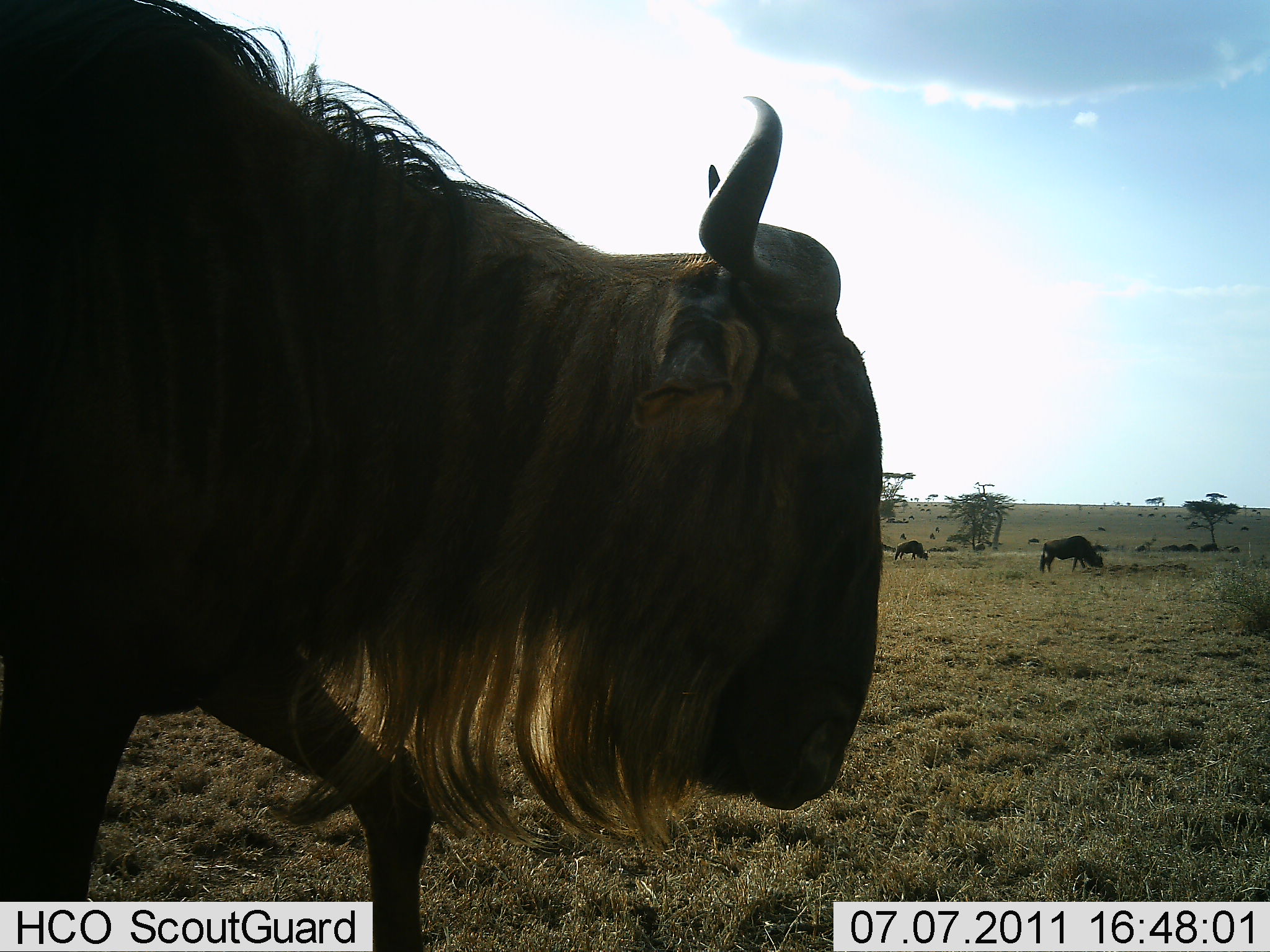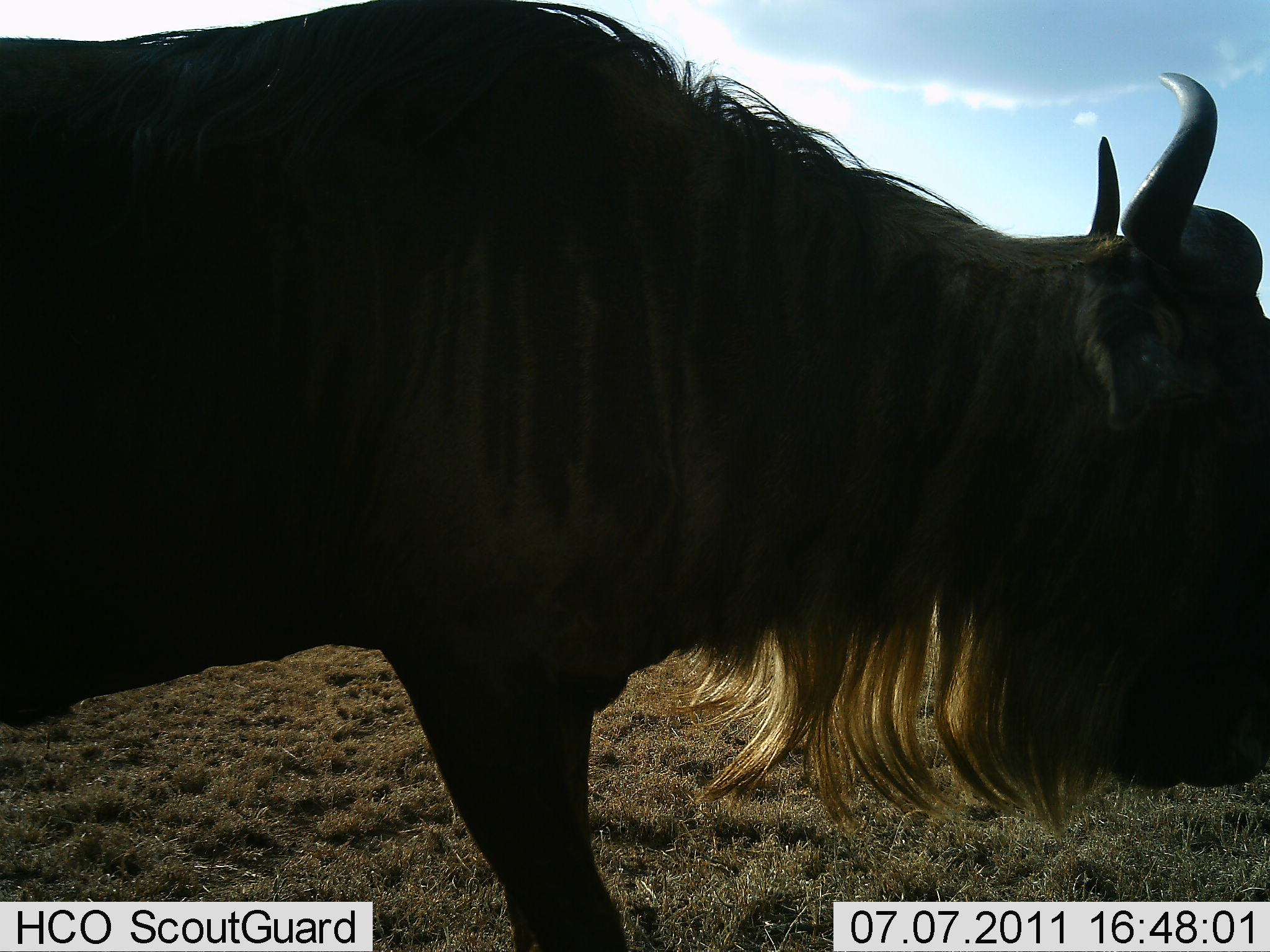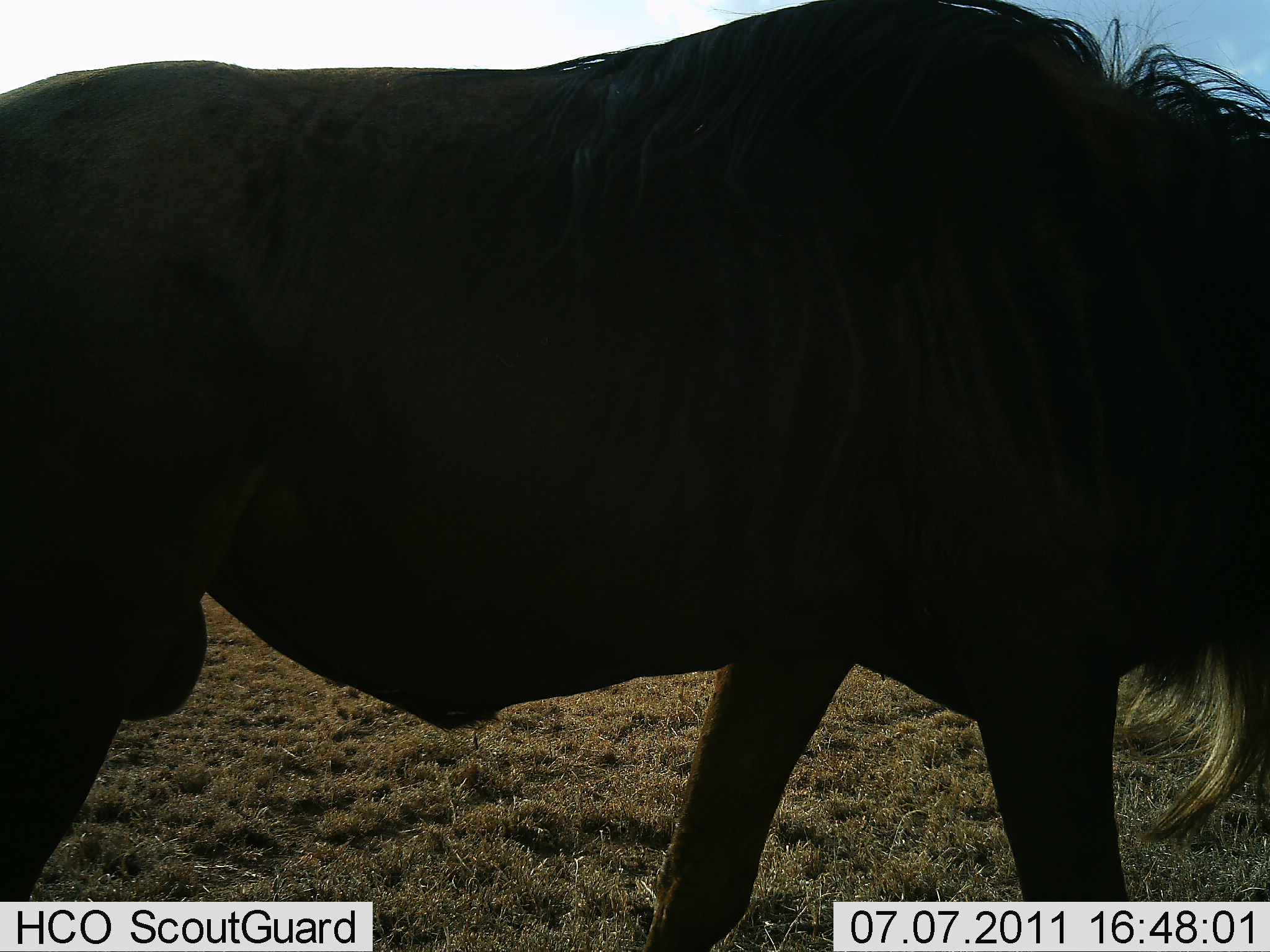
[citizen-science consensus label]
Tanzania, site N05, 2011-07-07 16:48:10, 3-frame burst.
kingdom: Animalia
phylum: Chordata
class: Mammalia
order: Artiodactyla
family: Bovidae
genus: Connochaetes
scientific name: Connochaetes taurinus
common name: blue wildebeest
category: wildebeest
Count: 3.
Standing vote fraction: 21%.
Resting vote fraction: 0%.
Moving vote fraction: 79%.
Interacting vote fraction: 0%.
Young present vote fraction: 0%.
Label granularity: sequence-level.